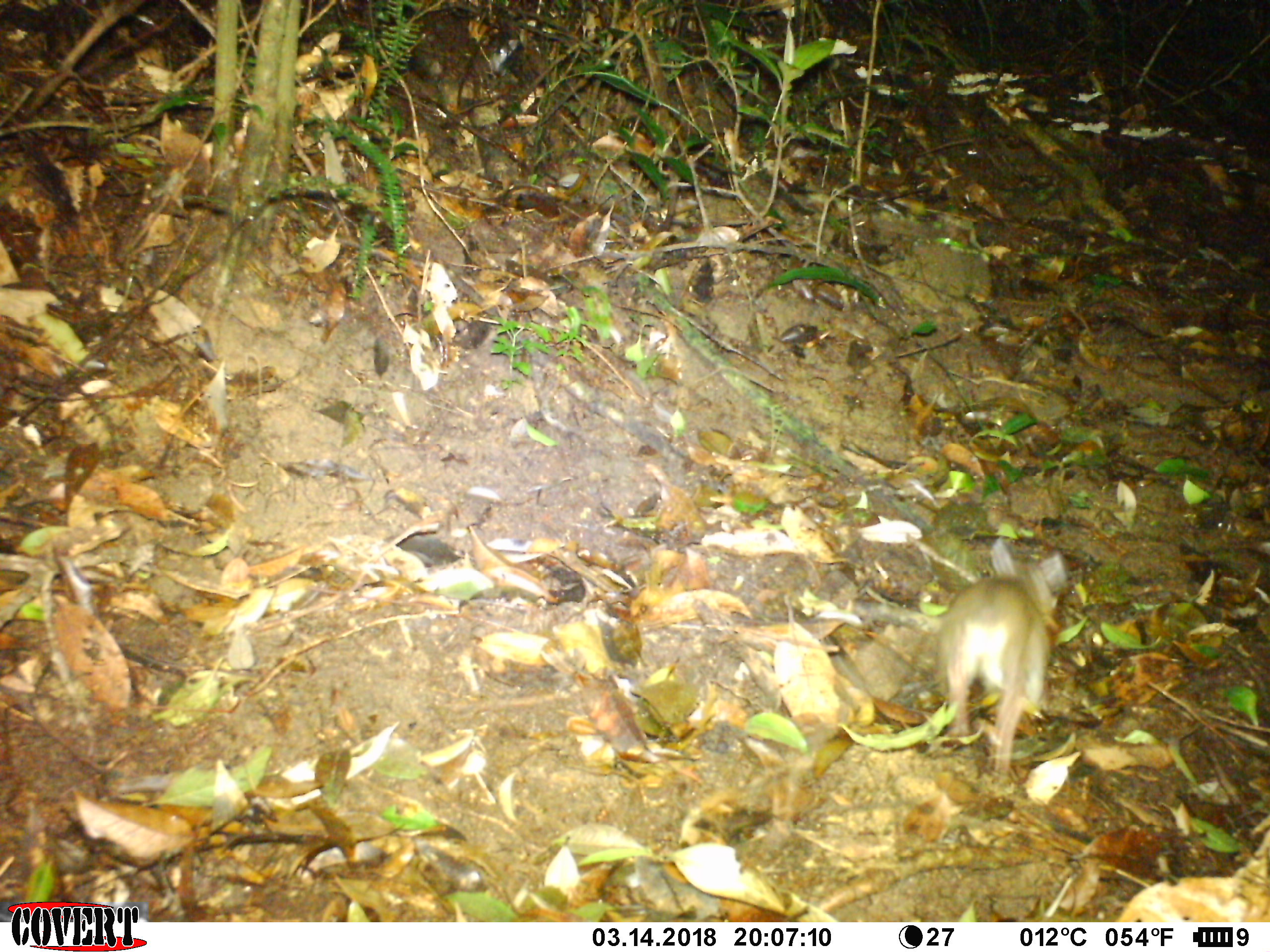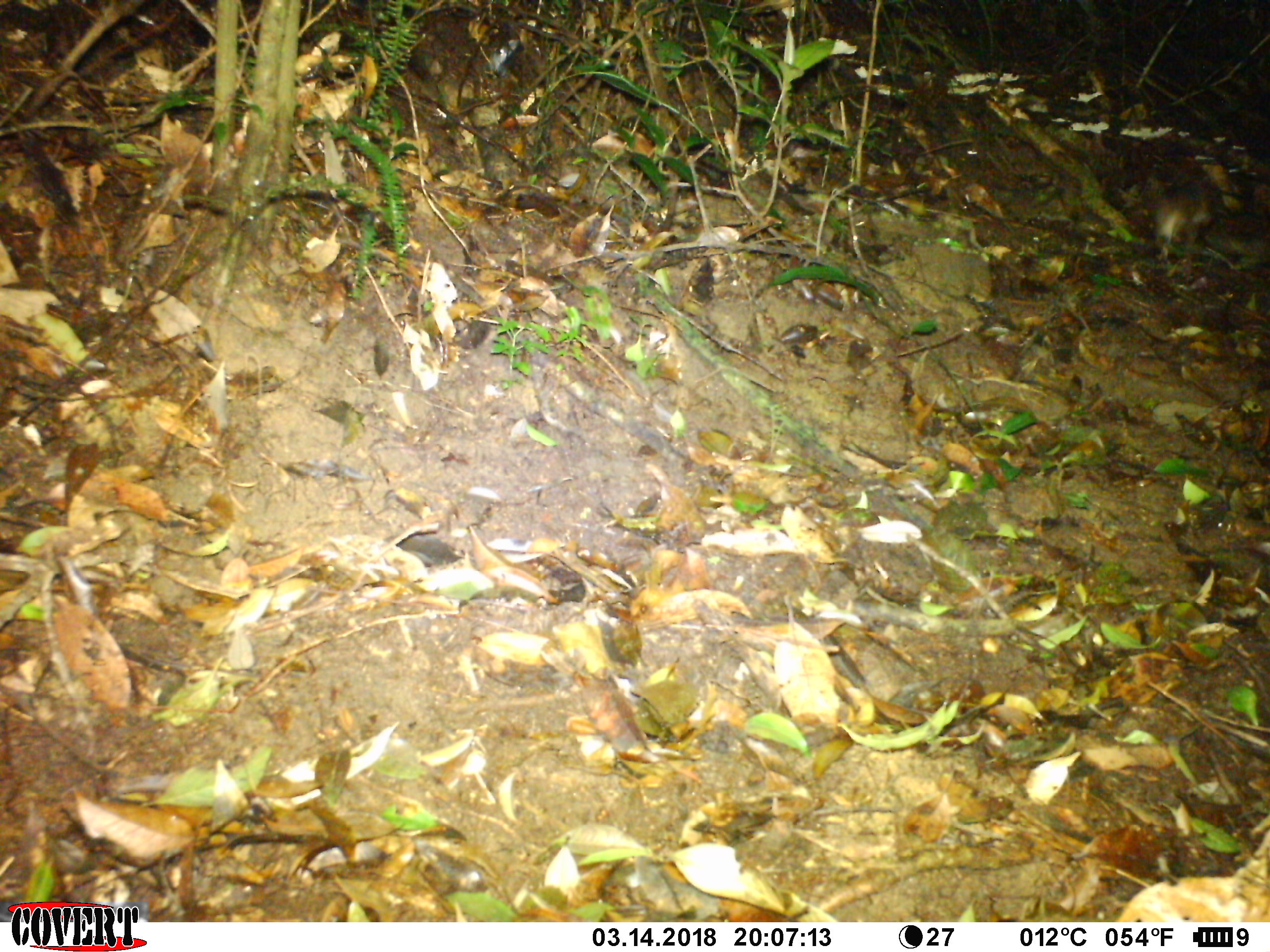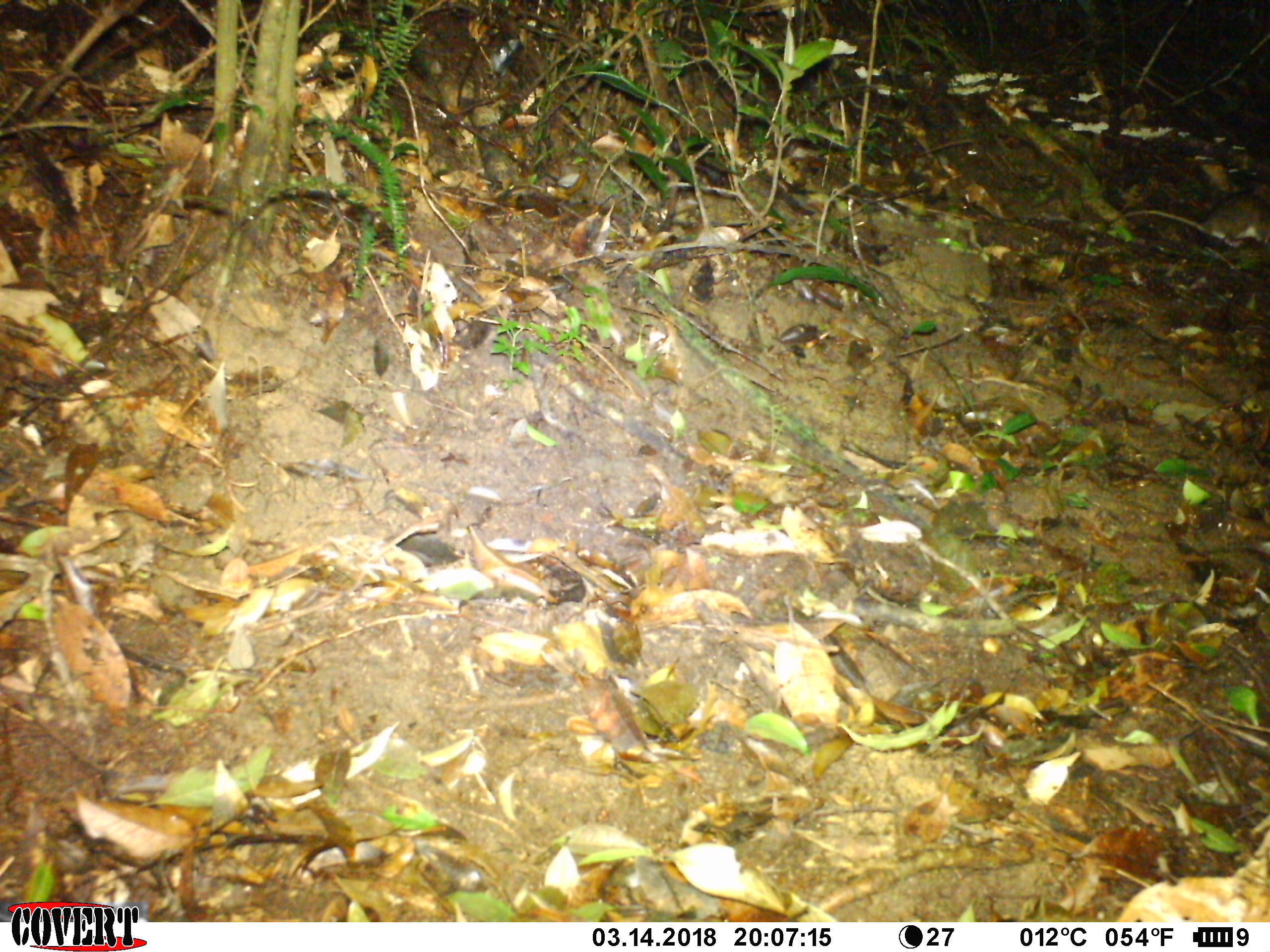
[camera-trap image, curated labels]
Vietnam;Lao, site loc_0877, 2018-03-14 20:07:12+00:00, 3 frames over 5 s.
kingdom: Animalia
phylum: Chordata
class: Mammalia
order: Rodentia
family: Muridae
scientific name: Muridae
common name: old-world mice and rats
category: unidentified murid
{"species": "unidentified murid (old-world mice and rats) (Muridae)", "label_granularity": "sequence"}